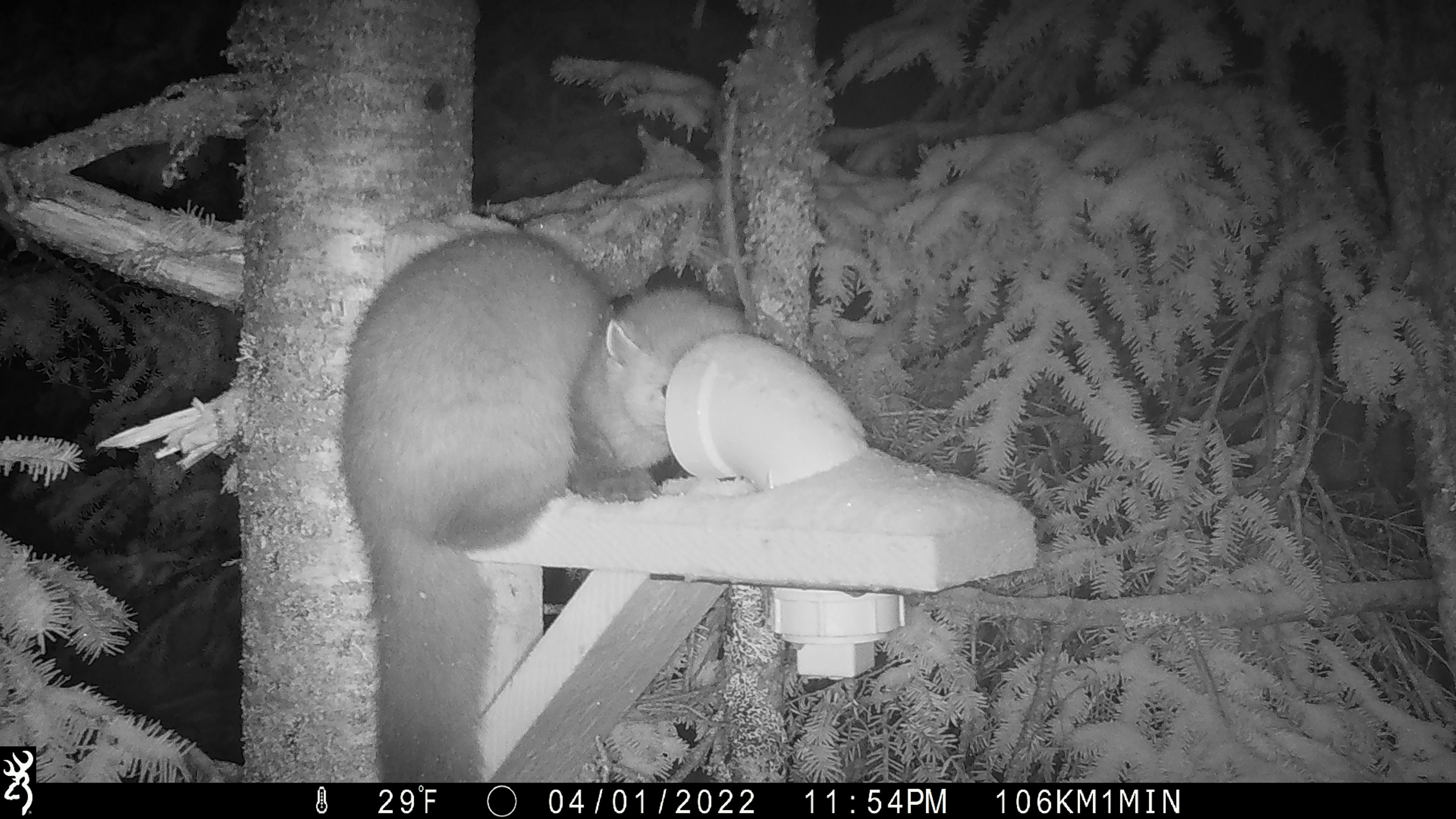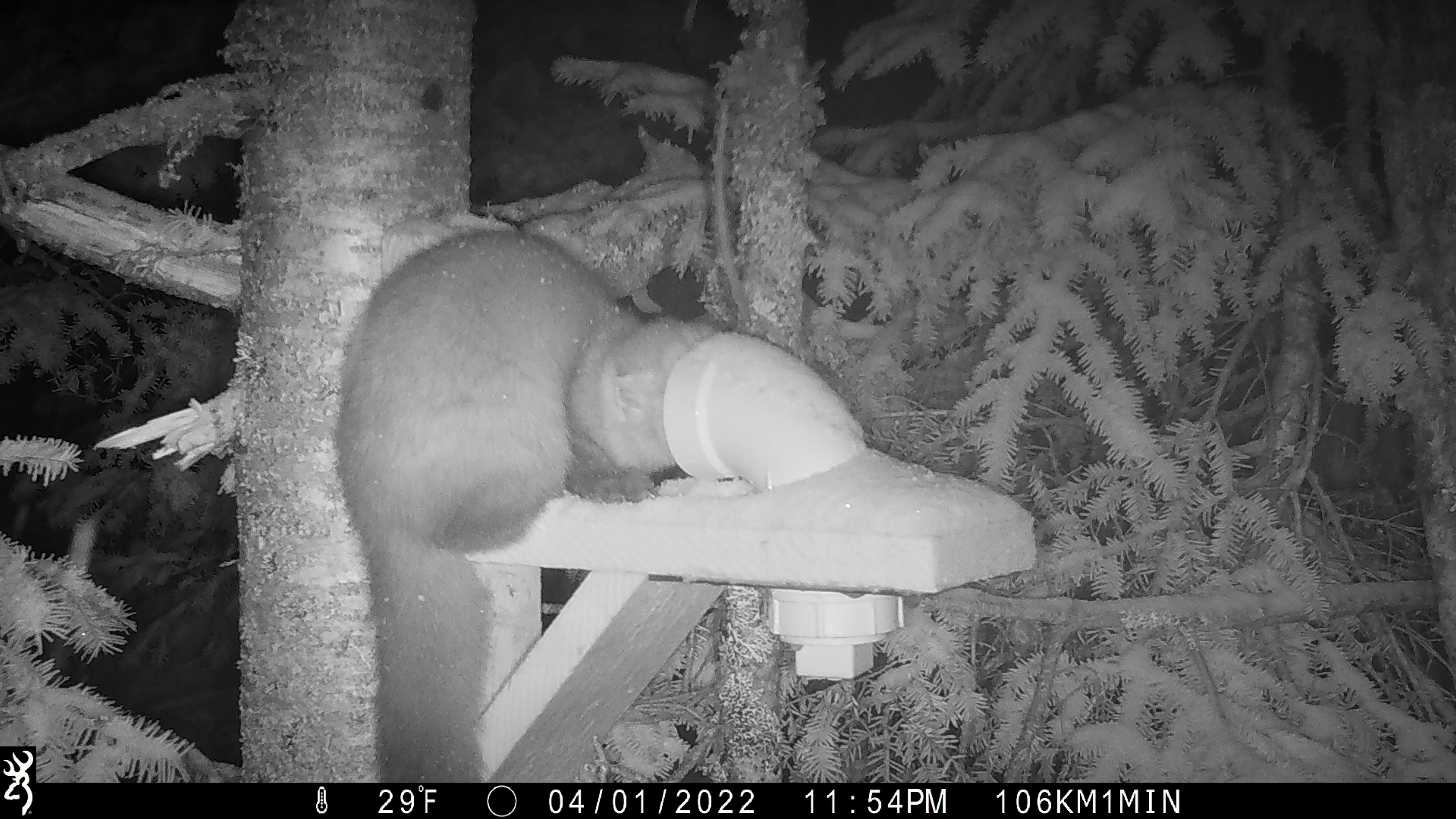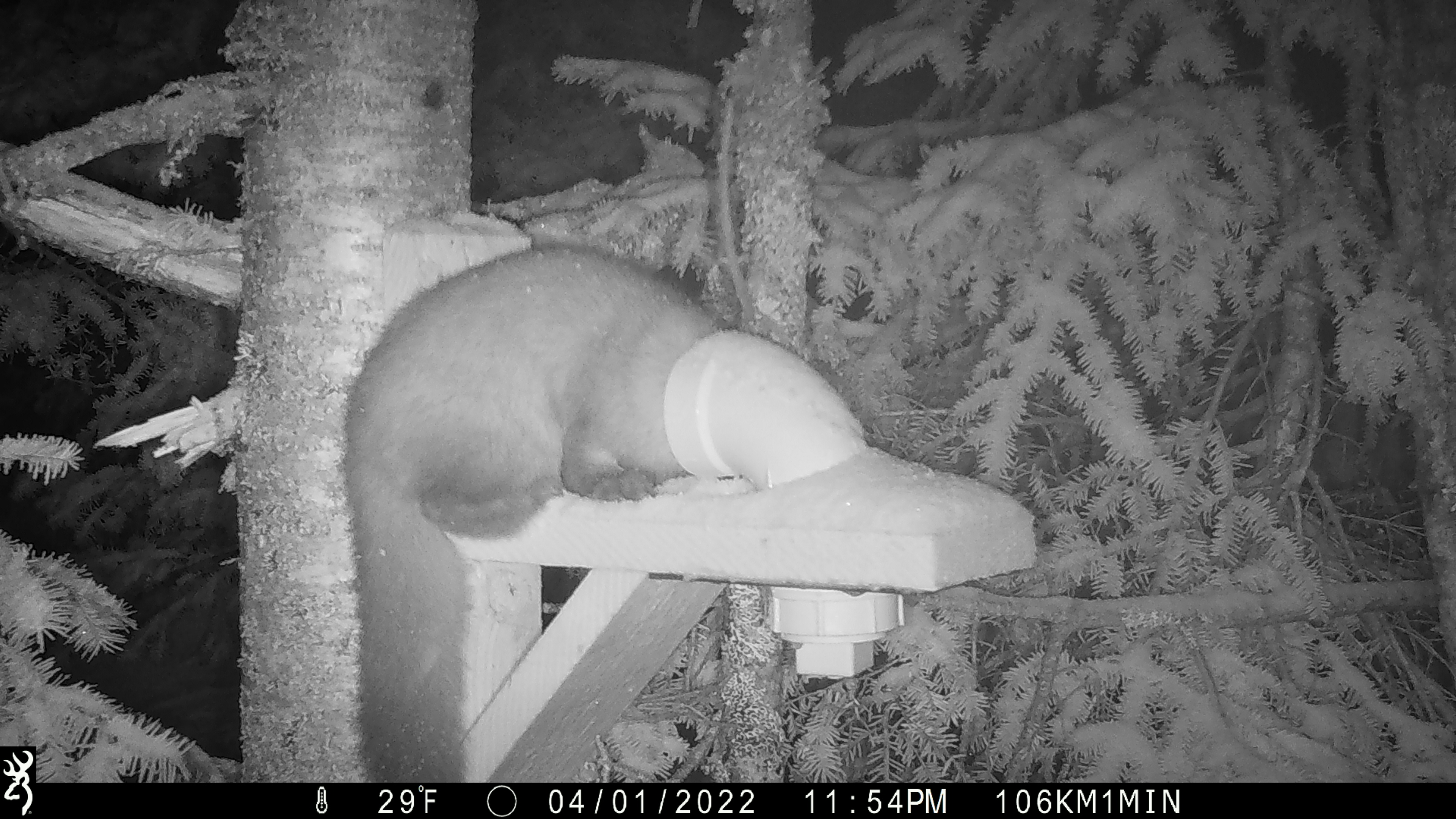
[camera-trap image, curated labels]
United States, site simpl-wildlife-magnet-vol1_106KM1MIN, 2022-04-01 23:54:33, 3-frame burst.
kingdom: Animalia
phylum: Chordata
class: Mammalia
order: Carnivora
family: Mustelidae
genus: Martes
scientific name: Martes americana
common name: american marten